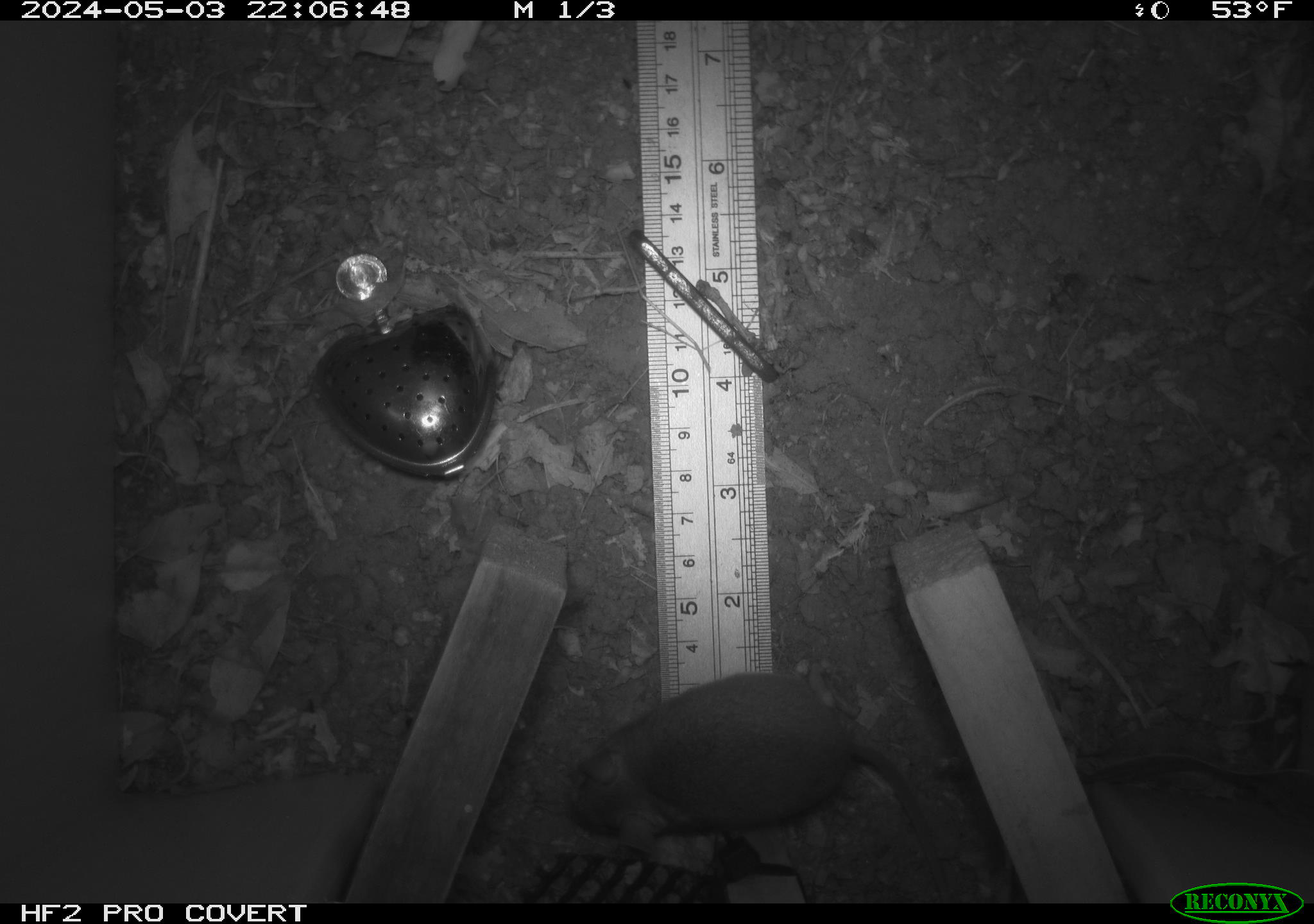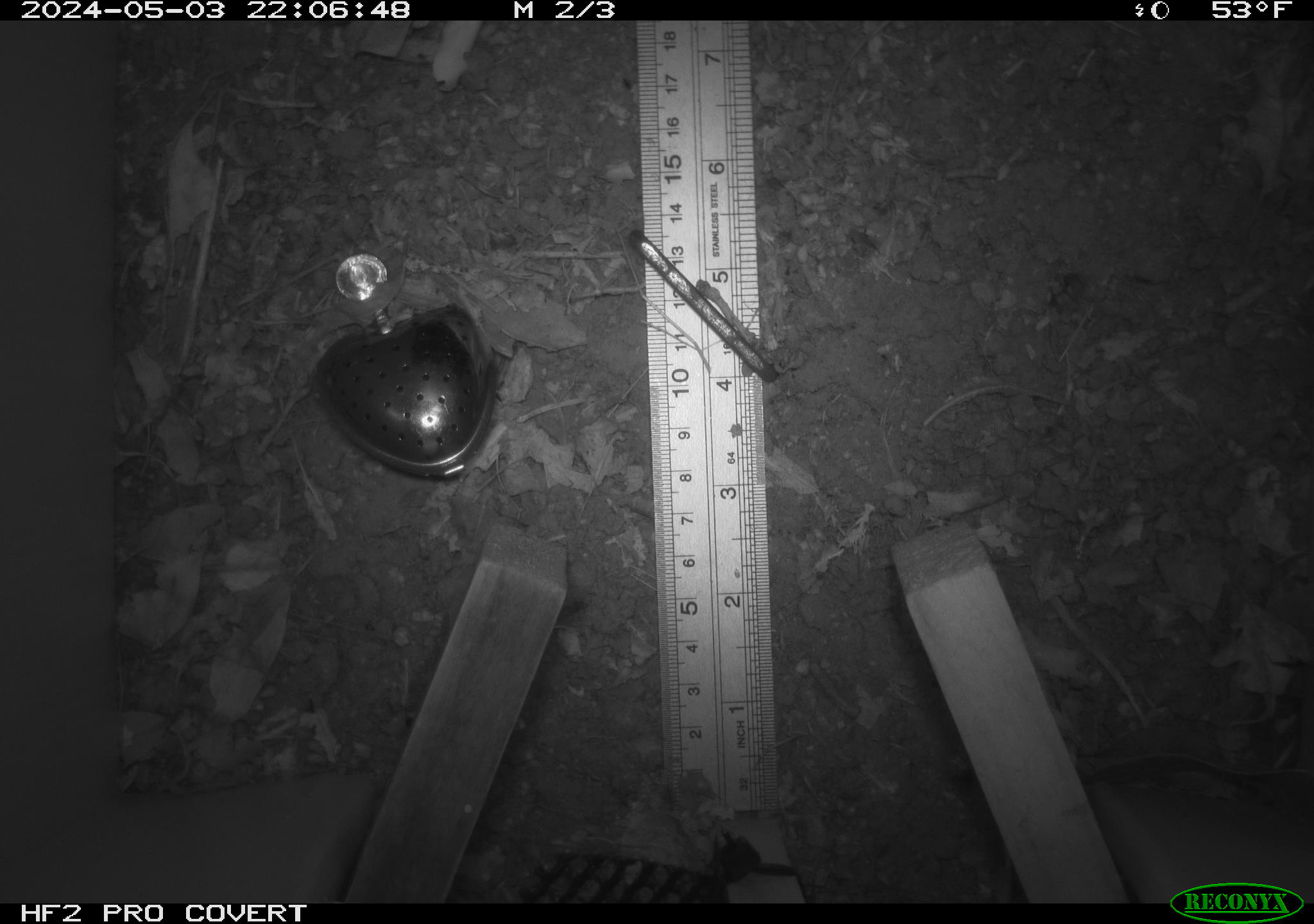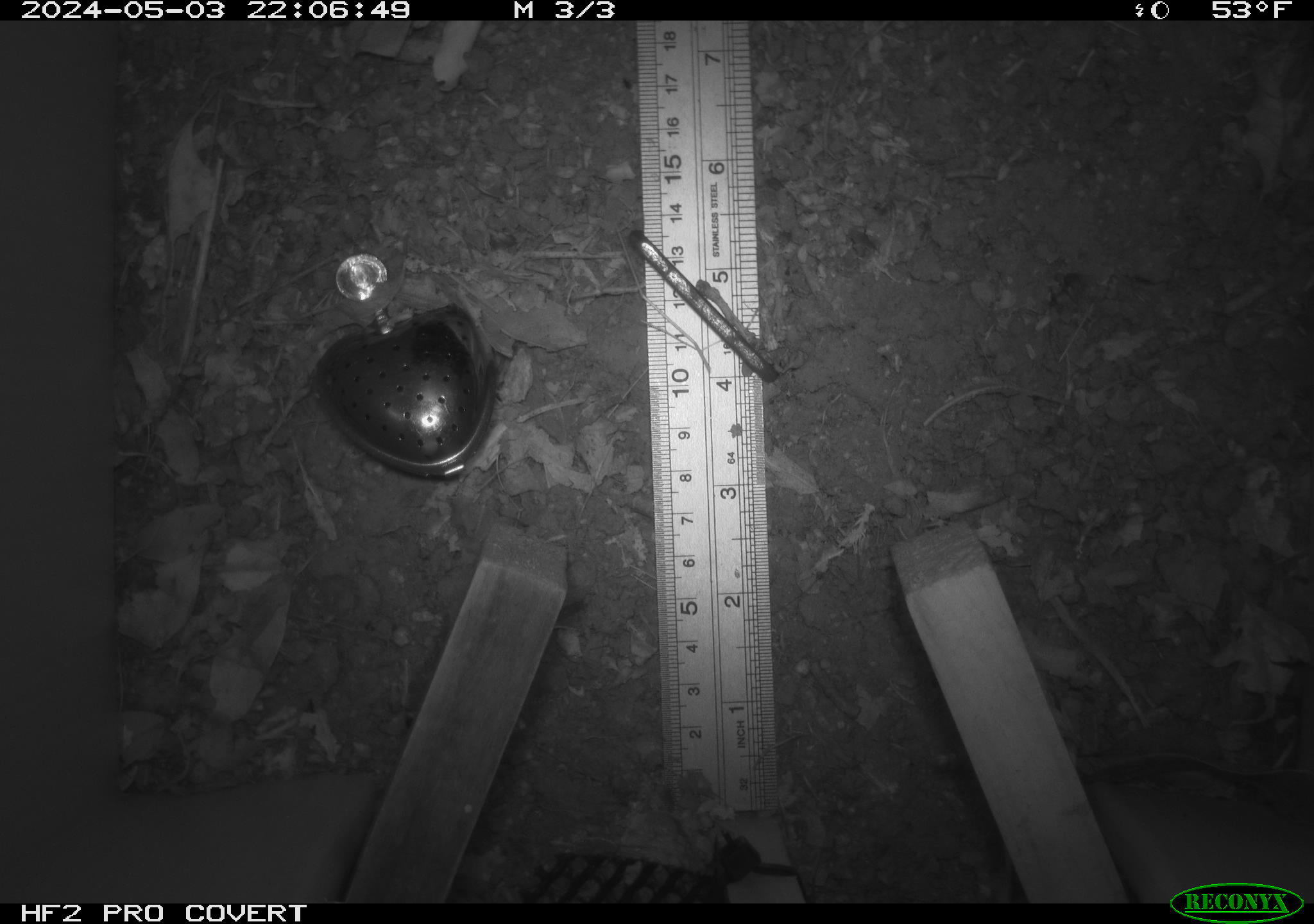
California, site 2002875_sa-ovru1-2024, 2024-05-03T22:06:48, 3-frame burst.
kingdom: Animalia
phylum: Chordata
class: Mammalia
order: Rodentia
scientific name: Rodentia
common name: rodent